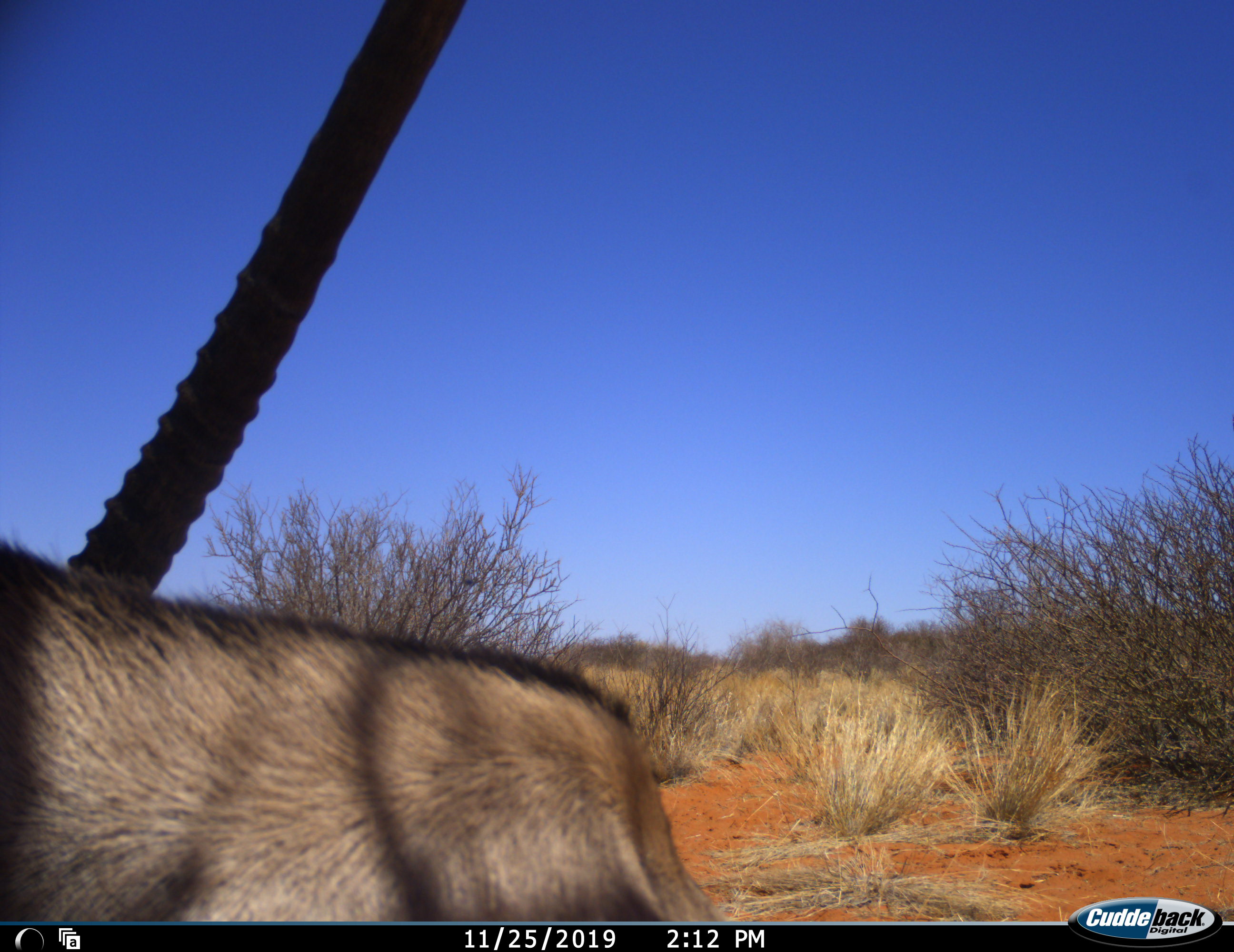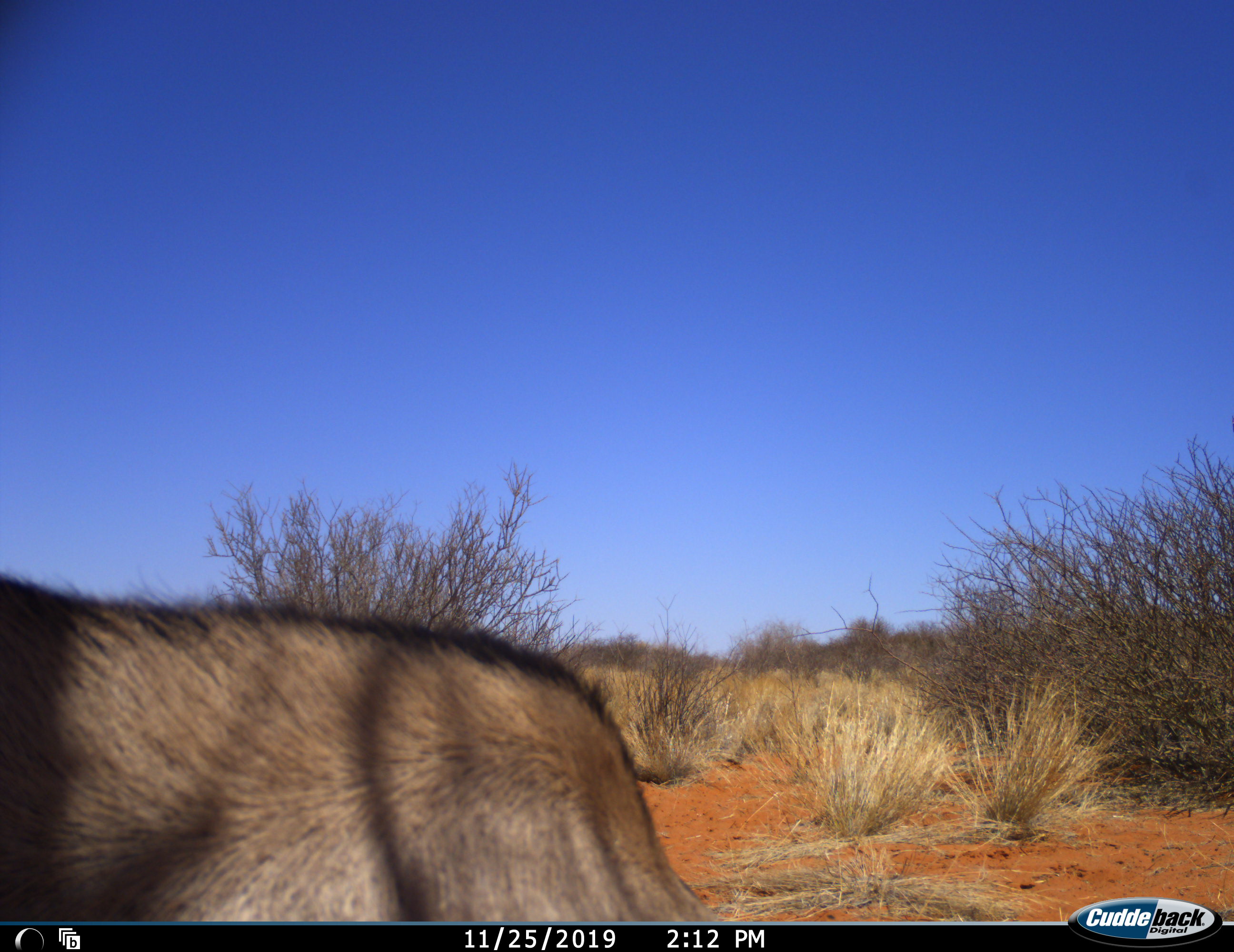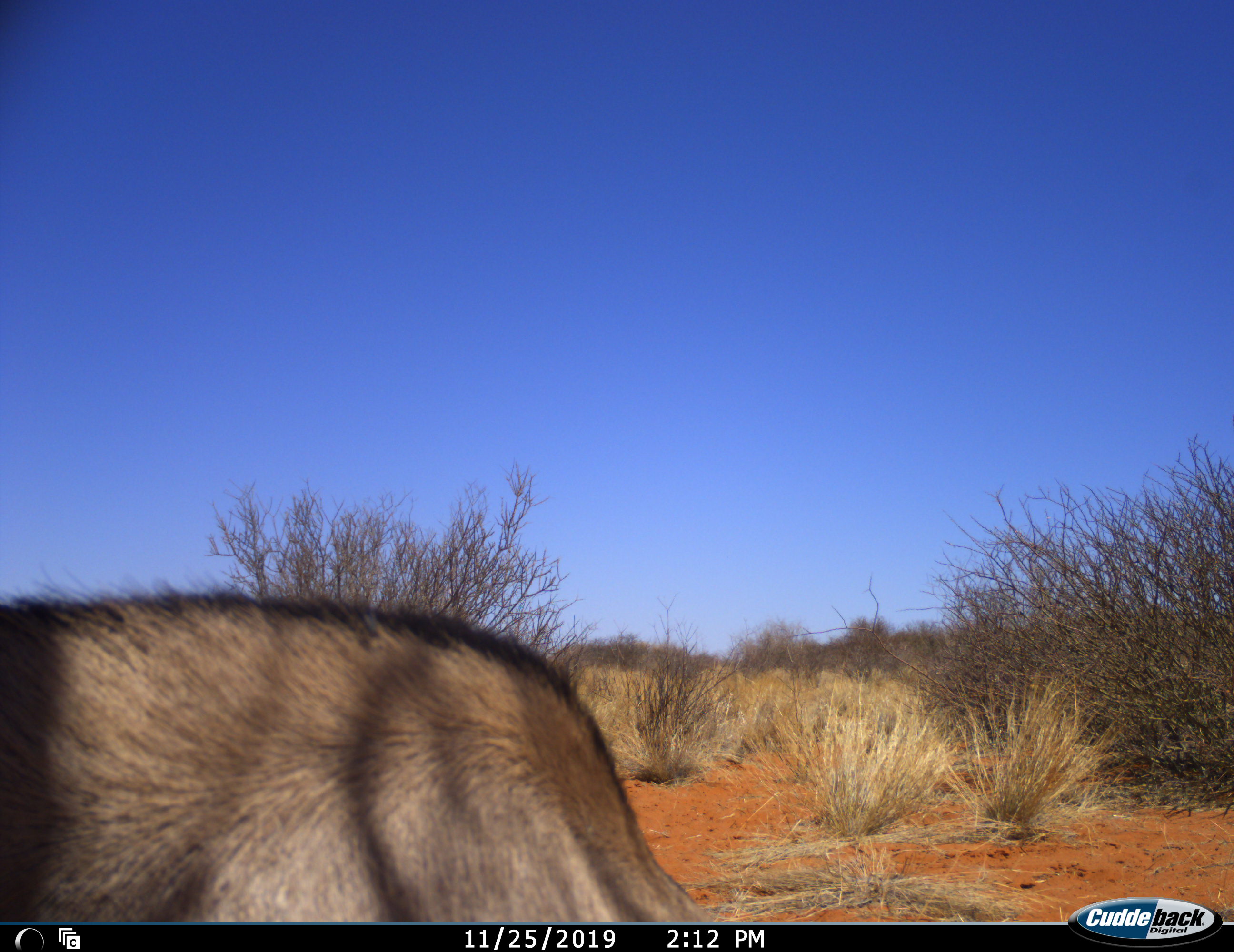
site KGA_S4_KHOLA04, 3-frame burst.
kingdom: Animalia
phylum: Chordata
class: Mammalia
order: Artiodactyla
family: Bovidae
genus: Oryx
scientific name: Oryx gazella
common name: gemsbok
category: oryx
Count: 1.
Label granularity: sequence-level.